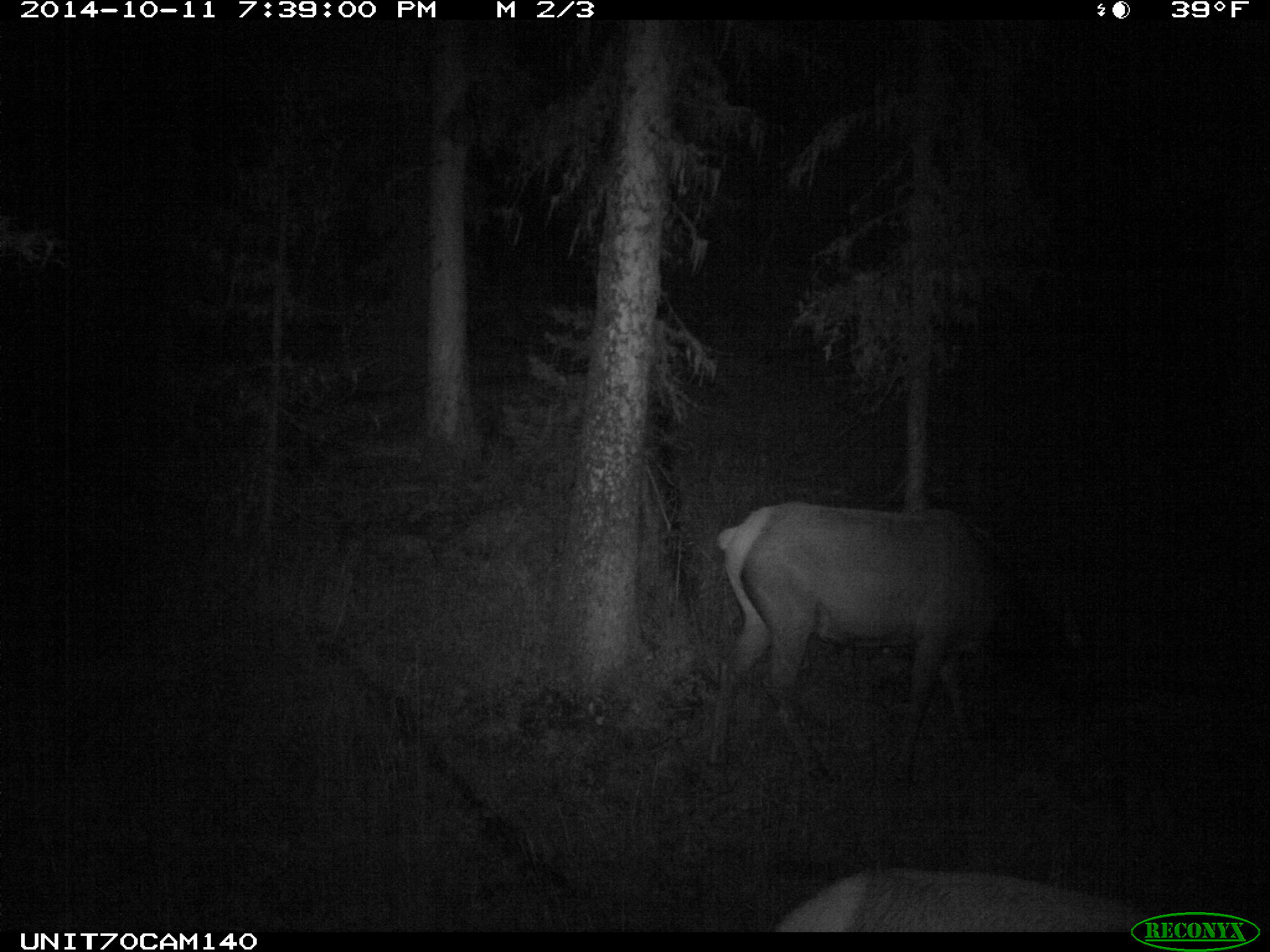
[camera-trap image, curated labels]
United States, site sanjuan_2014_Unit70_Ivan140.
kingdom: Animalia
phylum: Chordata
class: Mammalia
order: Artiodactyla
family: Cervidae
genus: Cervus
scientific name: Cervus elaphus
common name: red deer